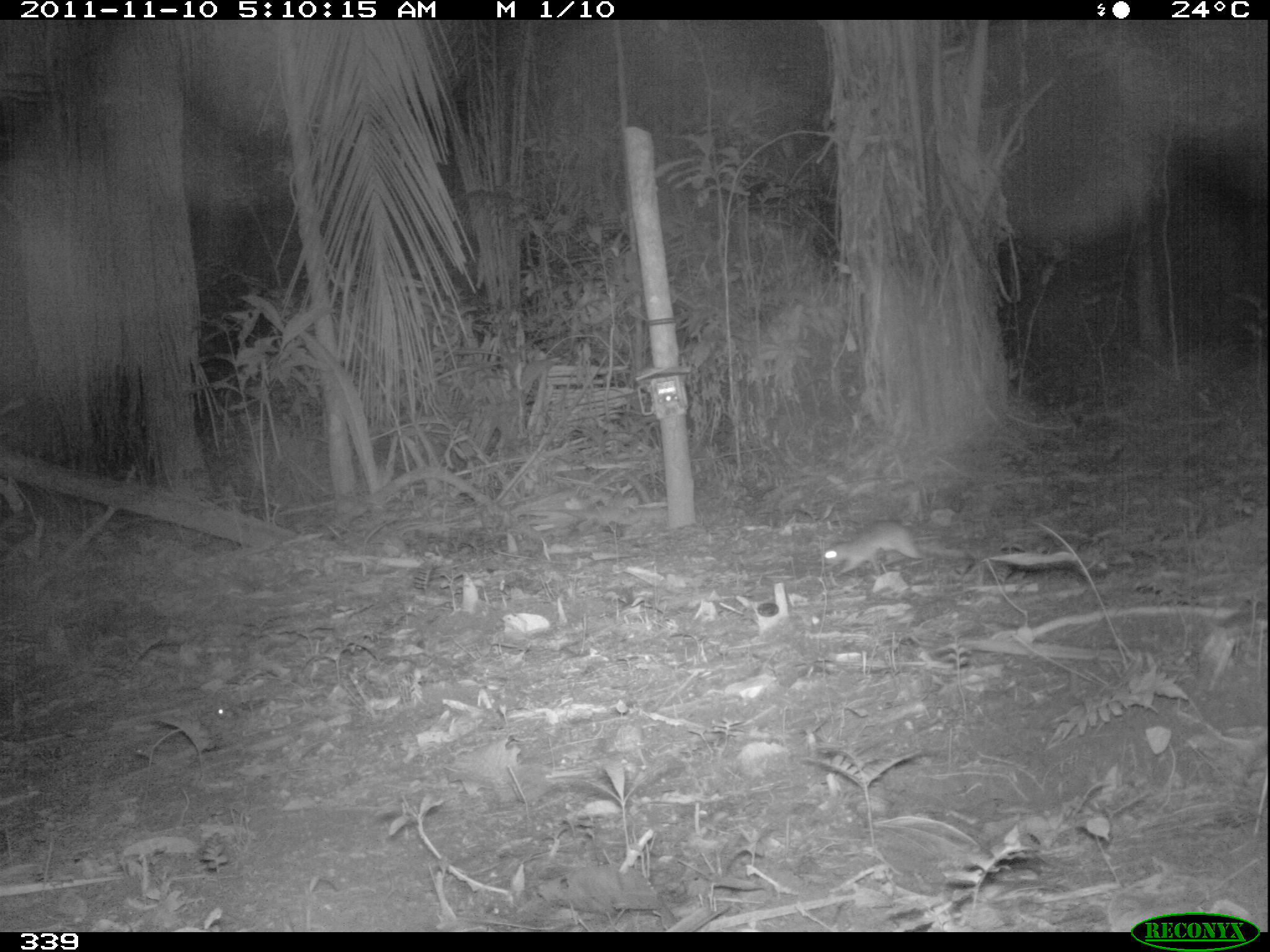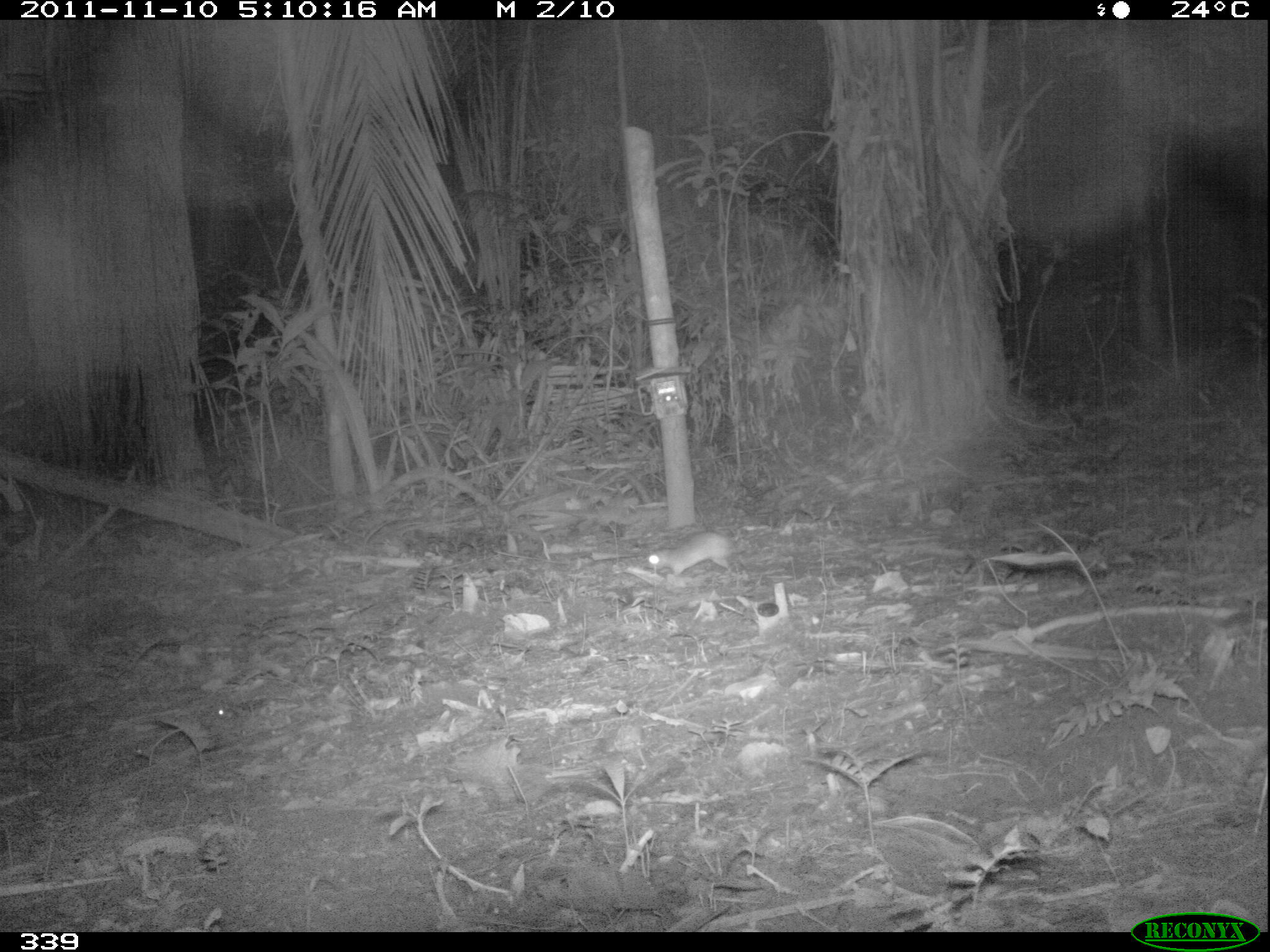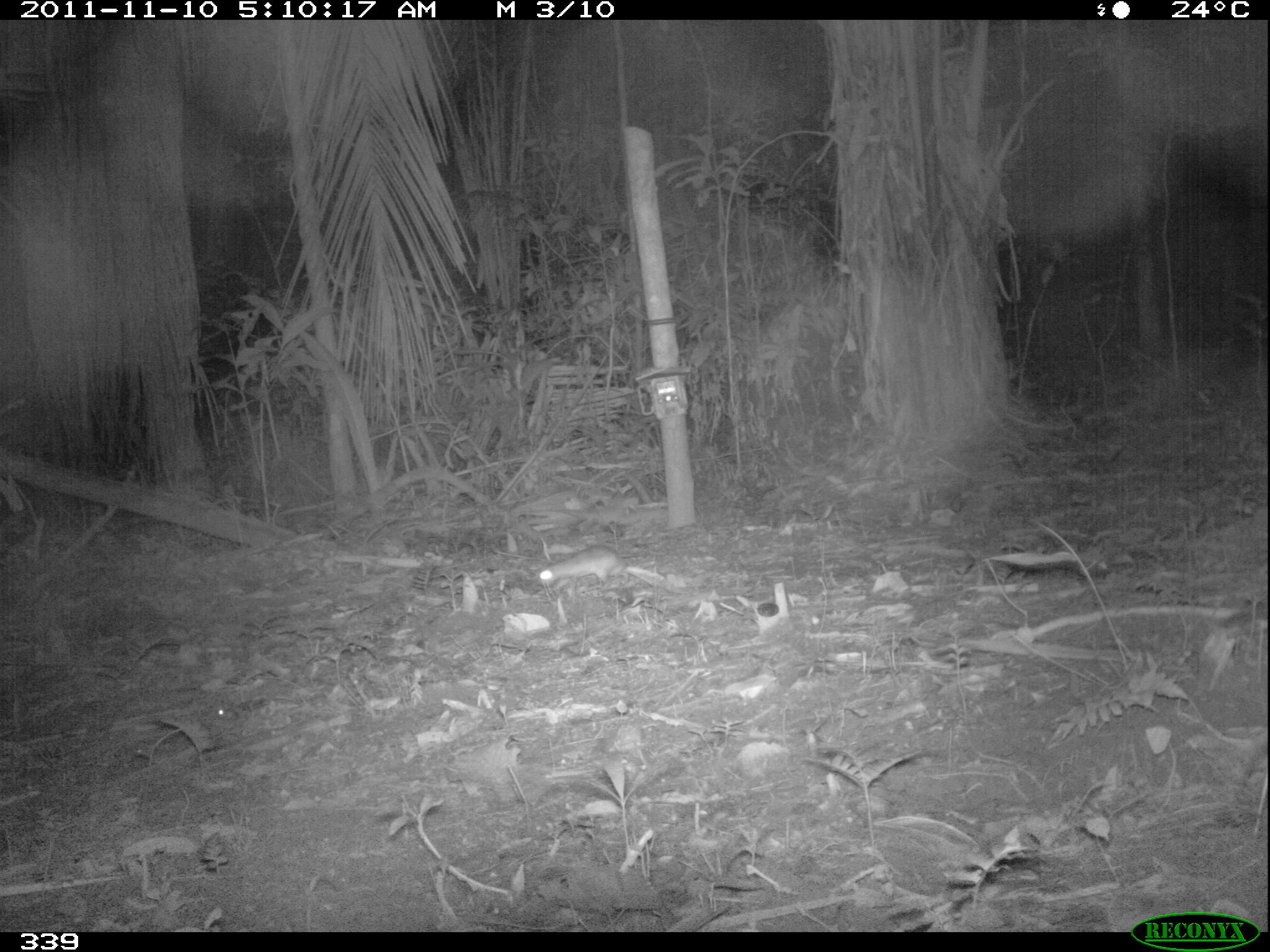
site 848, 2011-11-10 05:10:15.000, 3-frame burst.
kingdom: Animalia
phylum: Chordata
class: Mammalia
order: Rodentia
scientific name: Rodentia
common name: rodents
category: unknown rodent